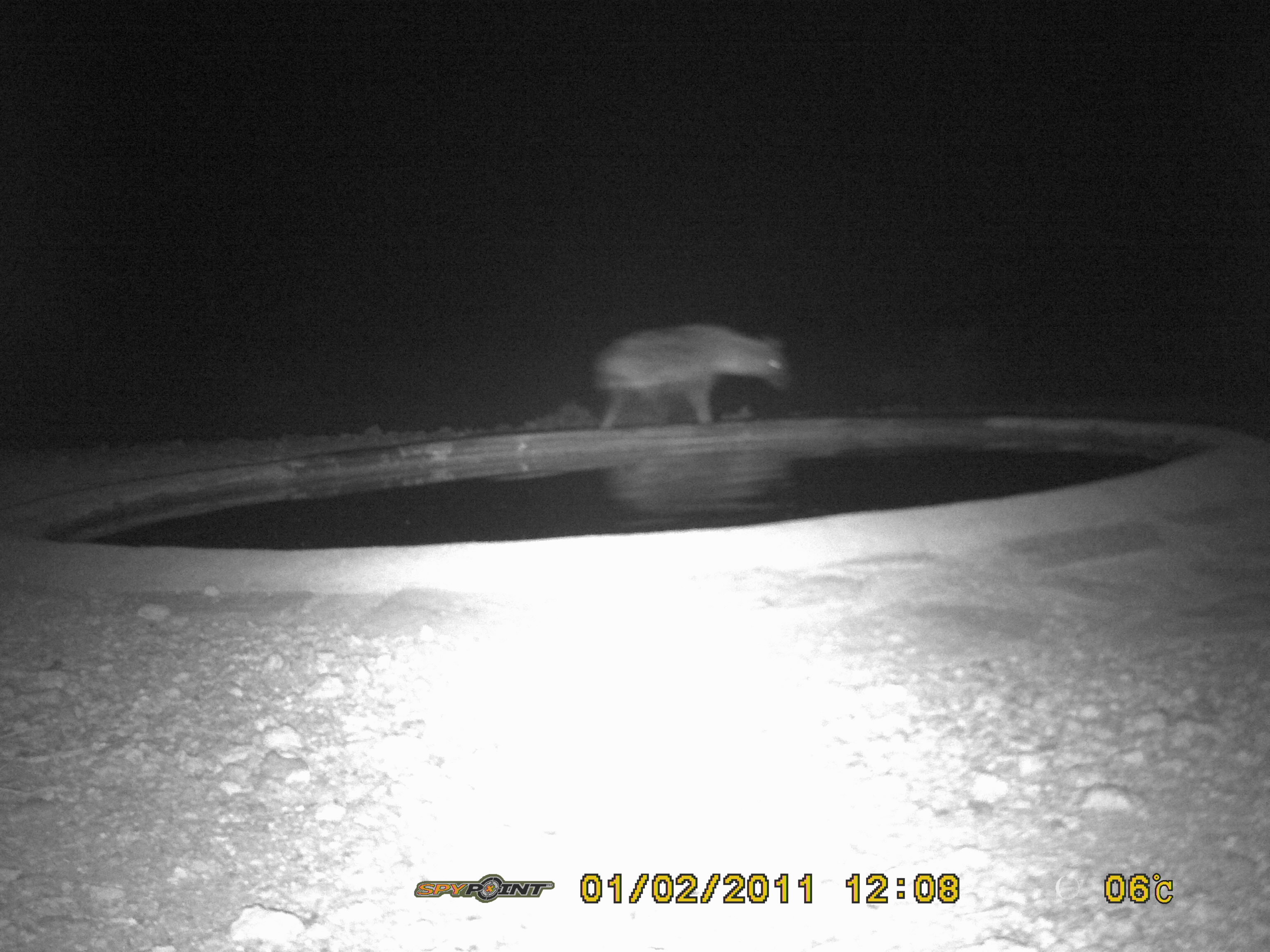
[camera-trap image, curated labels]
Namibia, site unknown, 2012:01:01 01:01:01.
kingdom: Animalia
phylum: Chordata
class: Mammalia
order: Carnivora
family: Hyaenidae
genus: Crocuta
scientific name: Crocuta crocuta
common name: spotted hyena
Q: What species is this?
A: Crocuta crocuta (spotted hyena).